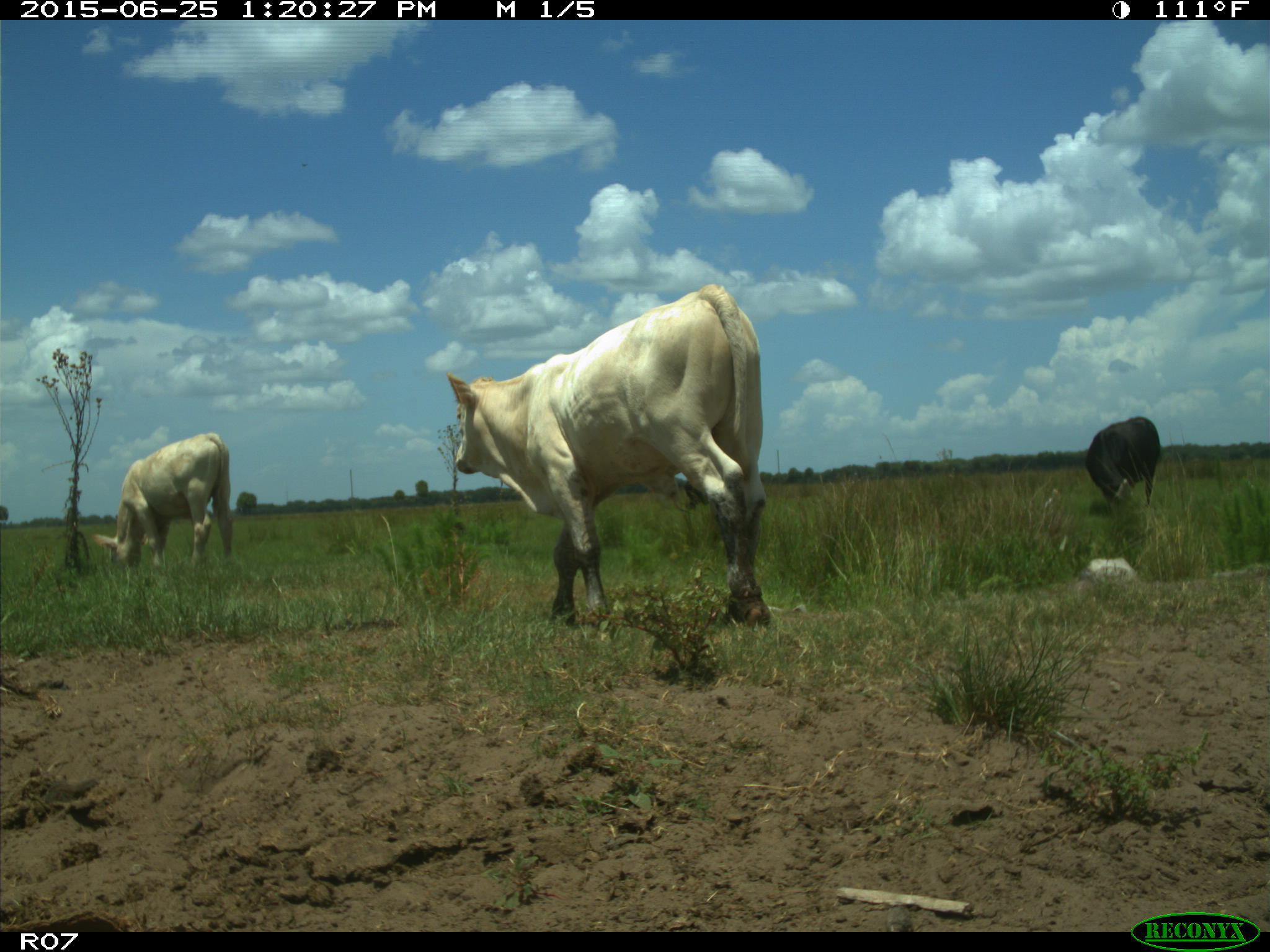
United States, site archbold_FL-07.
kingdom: Animalia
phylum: Chordata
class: Mammalia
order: Artiodactyla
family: Bovidae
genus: Bos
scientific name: Bos taurus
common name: domestic cow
Bos taurus (domestic cow).